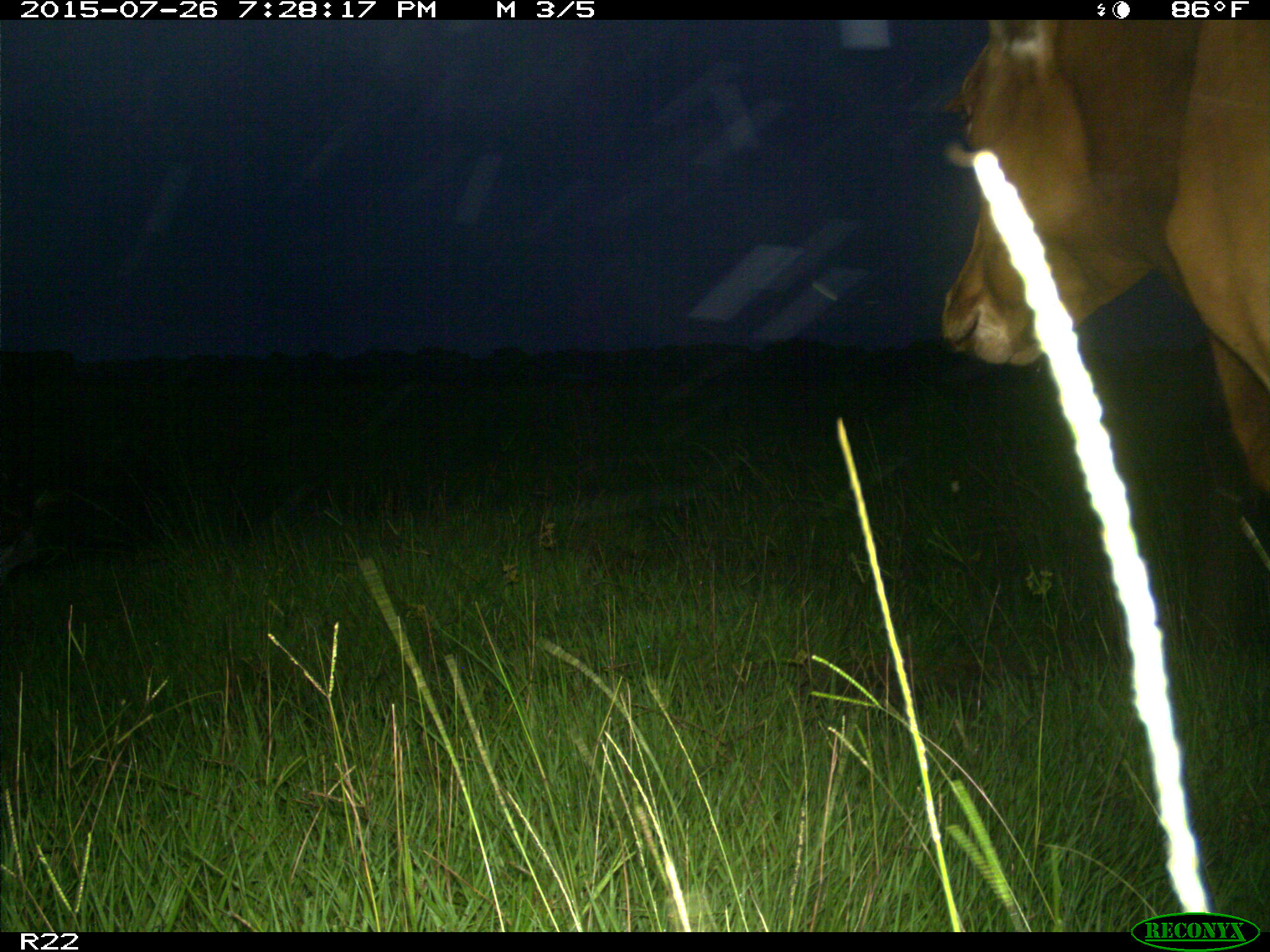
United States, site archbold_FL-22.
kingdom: Animalia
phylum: Chordata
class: Mammalia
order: Artiodactyla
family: Bovidae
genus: Bos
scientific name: Bos taurus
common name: domestic cow